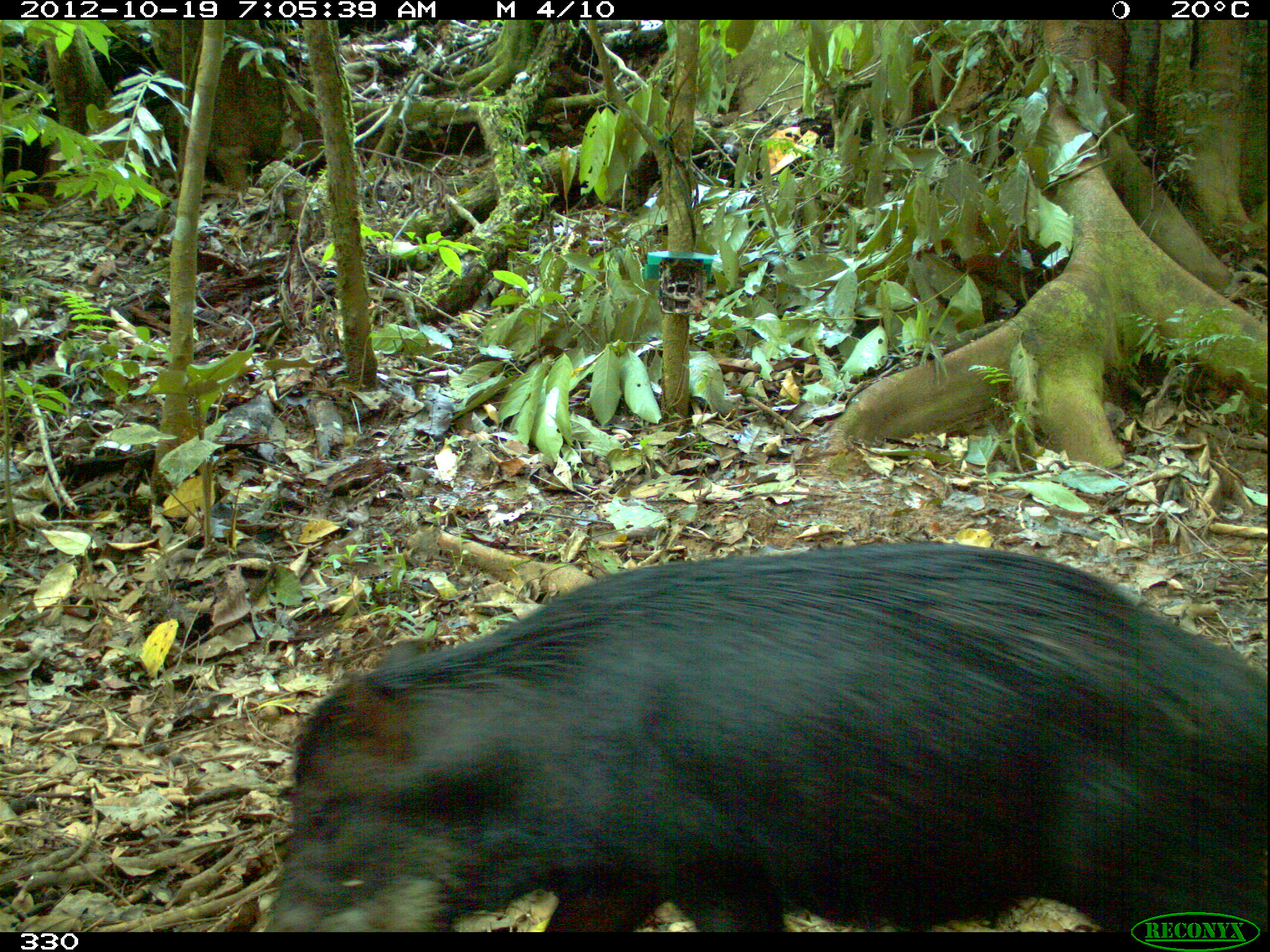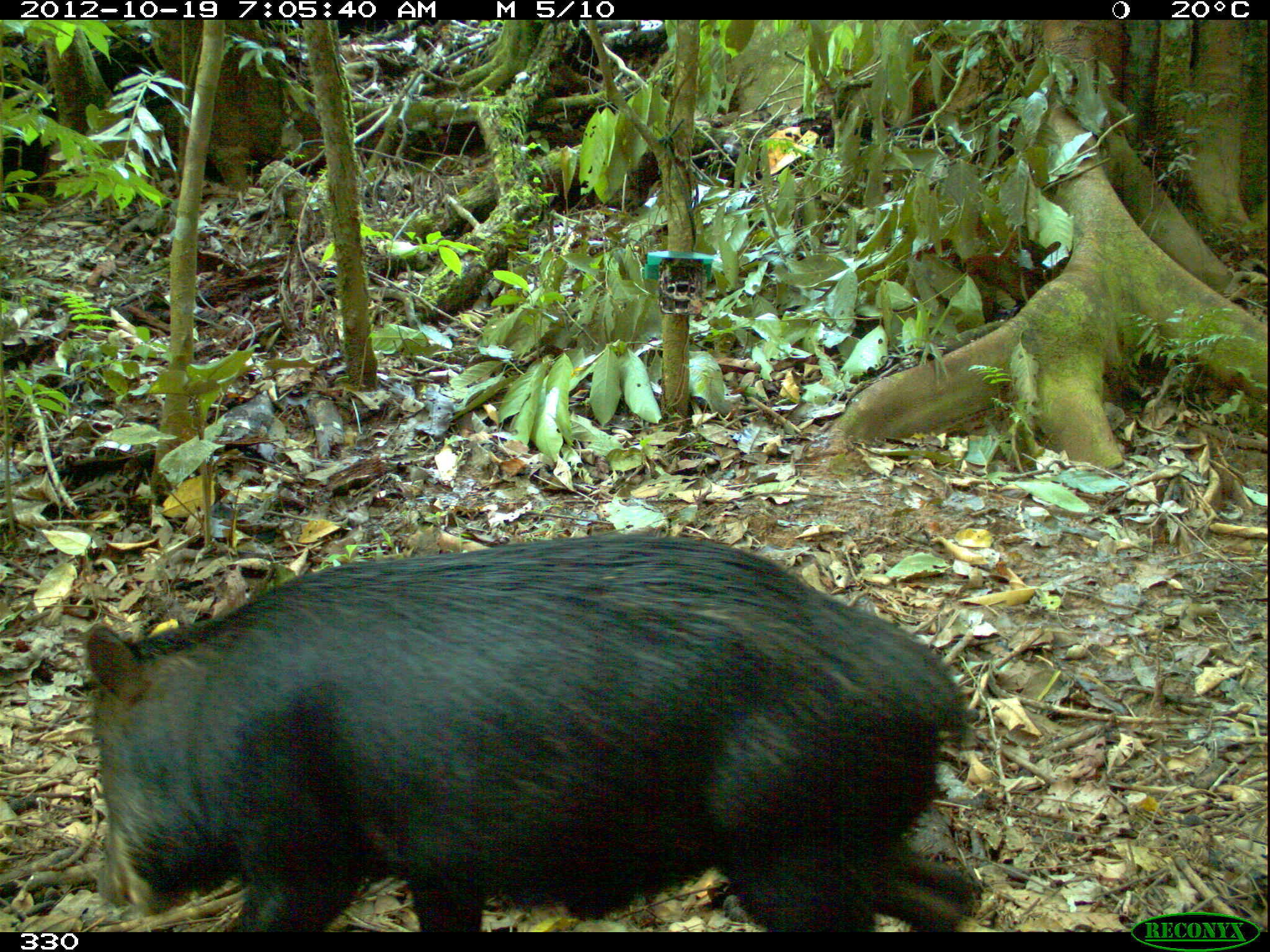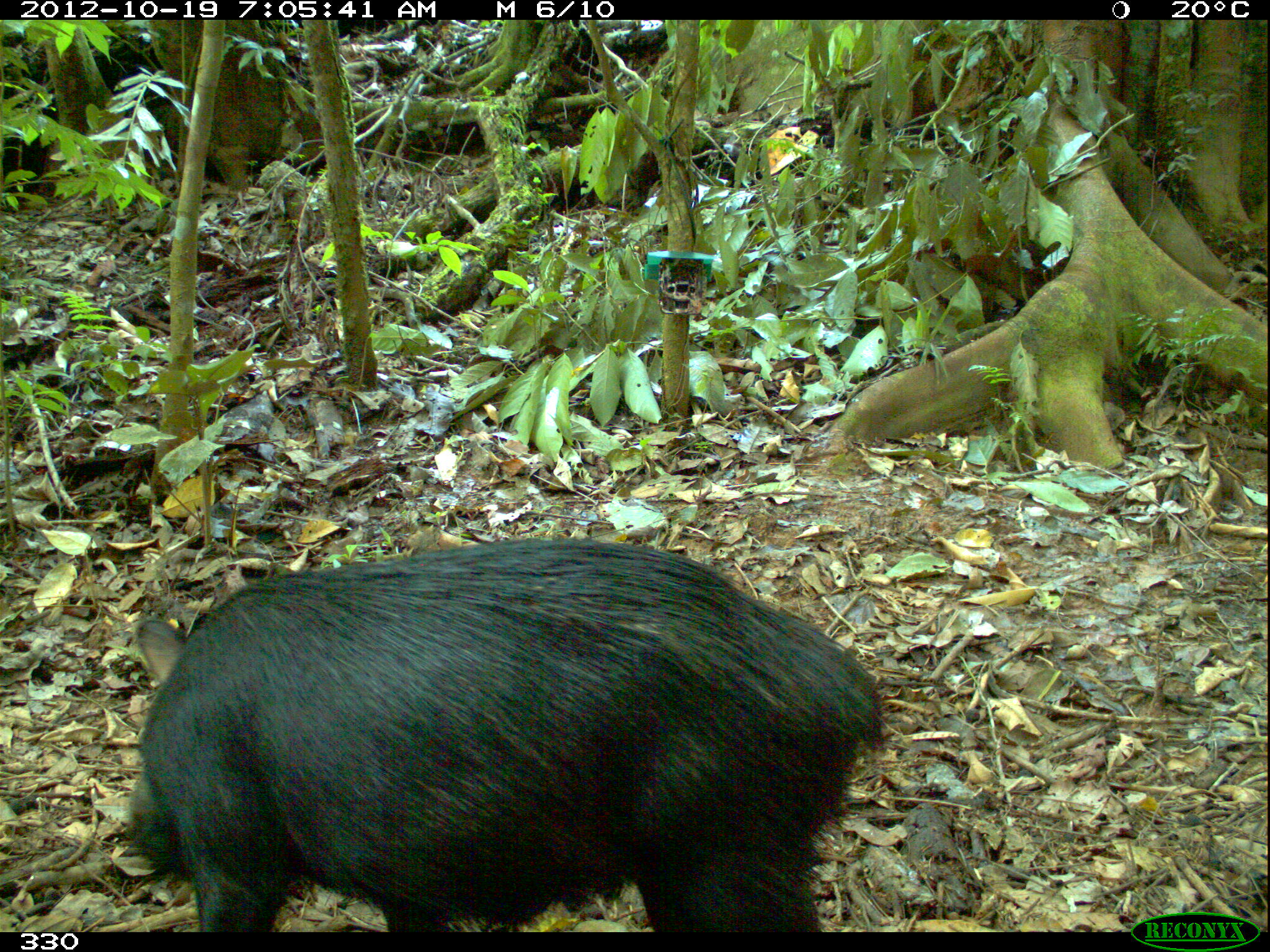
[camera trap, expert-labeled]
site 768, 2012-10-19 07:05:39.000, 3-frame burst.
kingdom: Animalia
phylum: Chordata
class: Mammalia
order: Artiodactyla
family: Tayassuidae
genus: Tayassu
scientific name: Tayassu pecari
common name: white-lipped peccary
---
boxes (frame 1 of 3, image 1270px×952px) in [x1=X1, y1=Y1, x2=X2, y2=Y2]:
tayassu pecari: [x1=274, y1=544, x2=1270, y2=934]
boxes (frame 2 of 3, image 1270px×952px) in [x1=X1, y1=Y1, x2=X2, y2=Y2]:
tayassu pecari: [x1=84, y1=530, x2=985, y2=932]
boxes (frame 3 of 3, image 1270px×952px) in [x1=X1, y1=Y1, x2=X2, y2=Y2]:
tayassu pecari: [x1=117, y1=538, x2=889, y2=932]